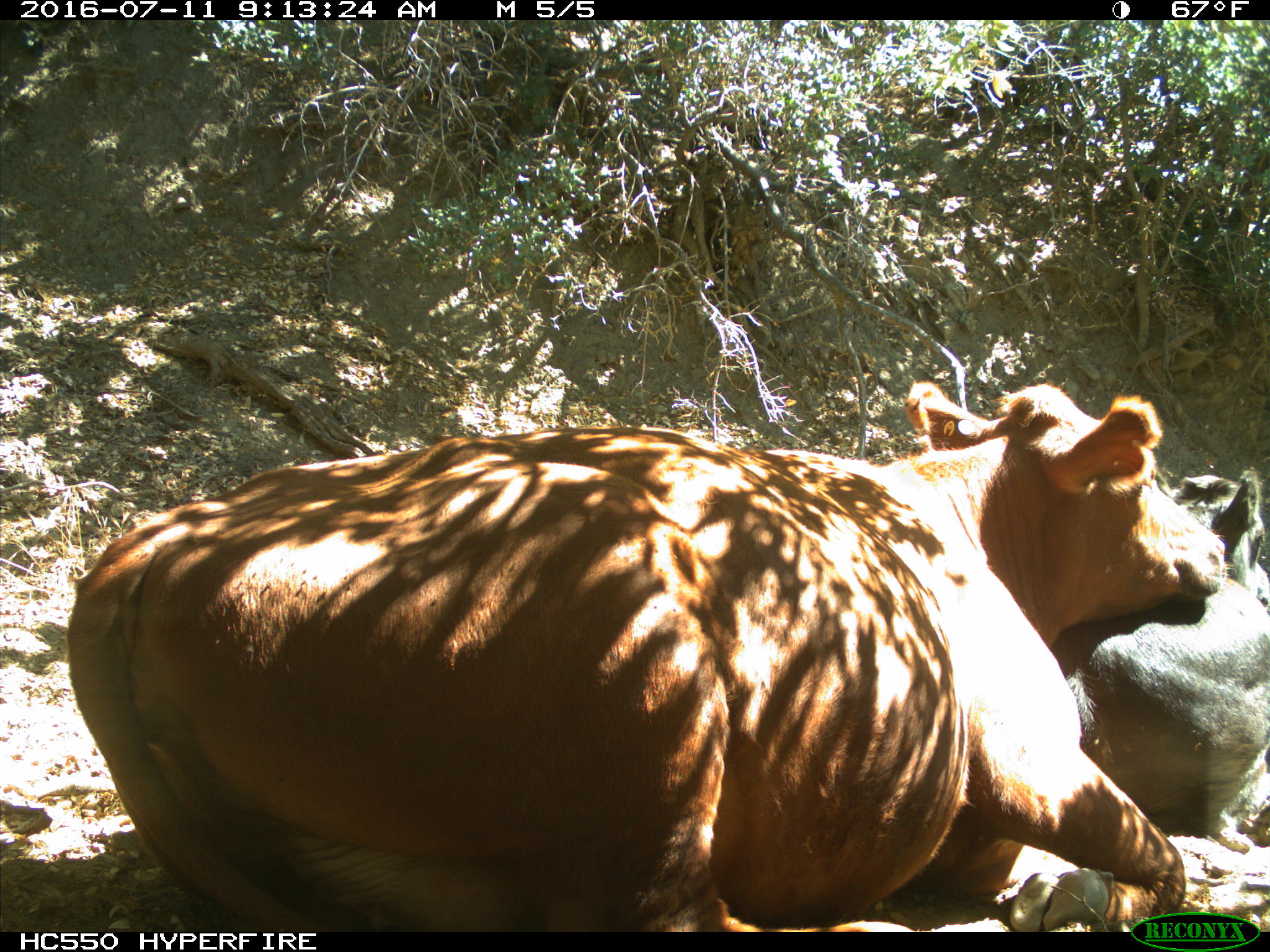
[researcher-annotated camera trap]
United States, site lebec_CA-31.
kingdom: Animalia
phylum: Chordata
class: Mammalia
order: Artiodactyla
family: Bovidae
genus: Bos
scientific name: Bos taurus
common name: domestic cow